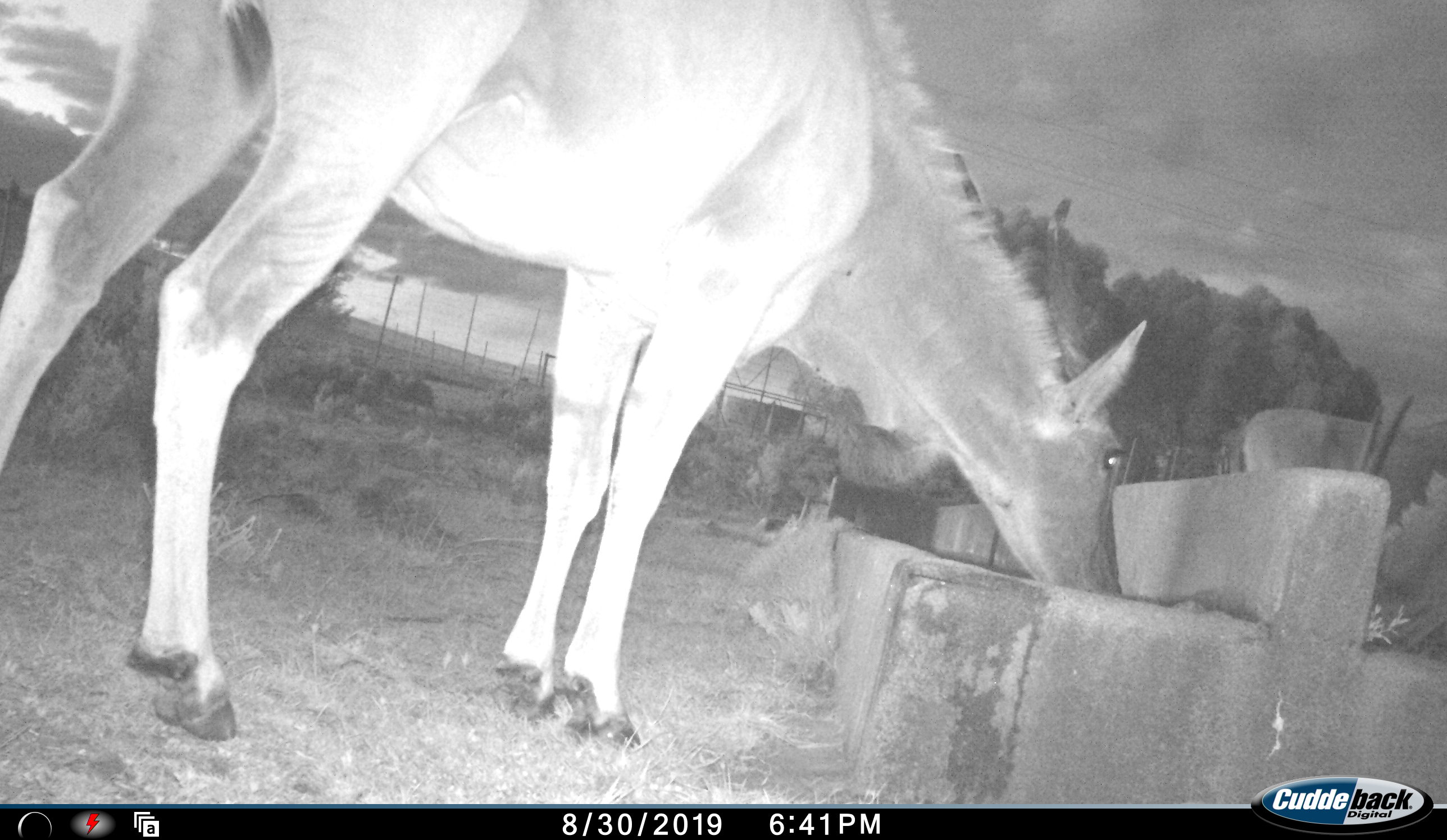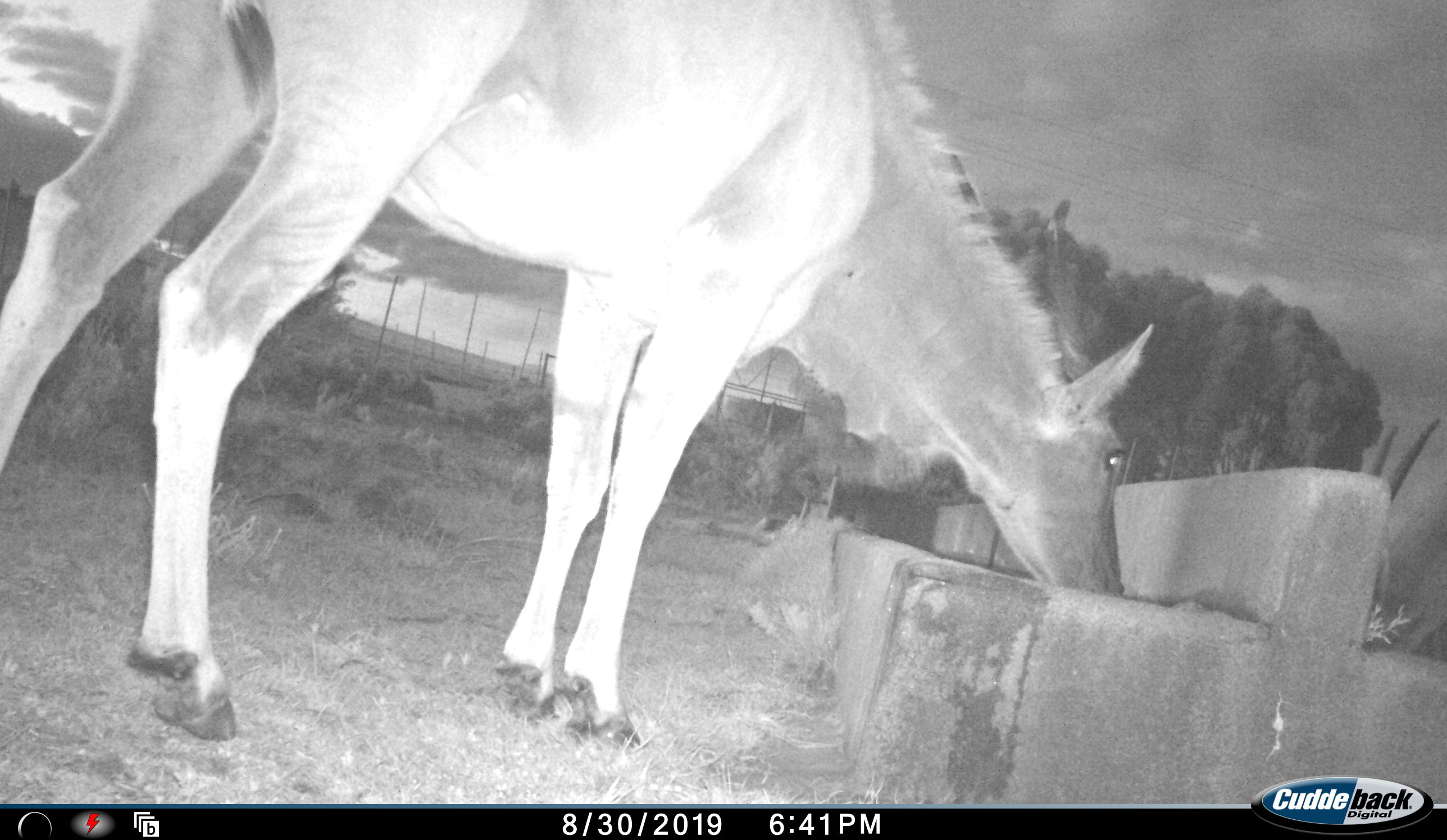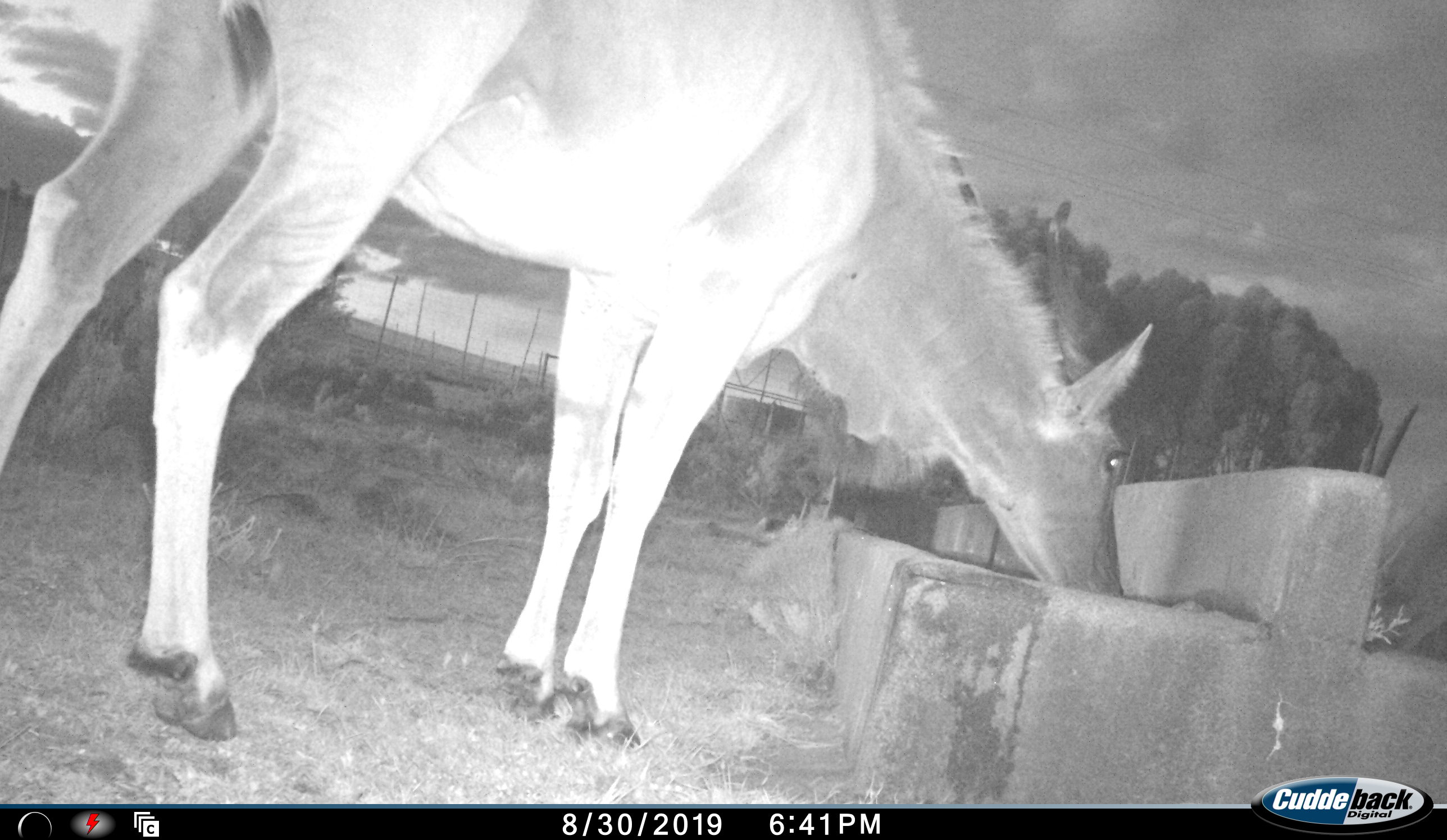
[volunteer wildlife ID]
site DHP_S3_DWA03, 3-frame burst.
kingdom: Animalia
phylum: Chordata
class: Mammalia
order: Artiodactyla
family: Bovidae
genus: Tragelaphus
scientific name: Tragelaphus oryx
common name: eland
Eland (Tragelaphus oryx), count 2. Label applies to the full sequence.